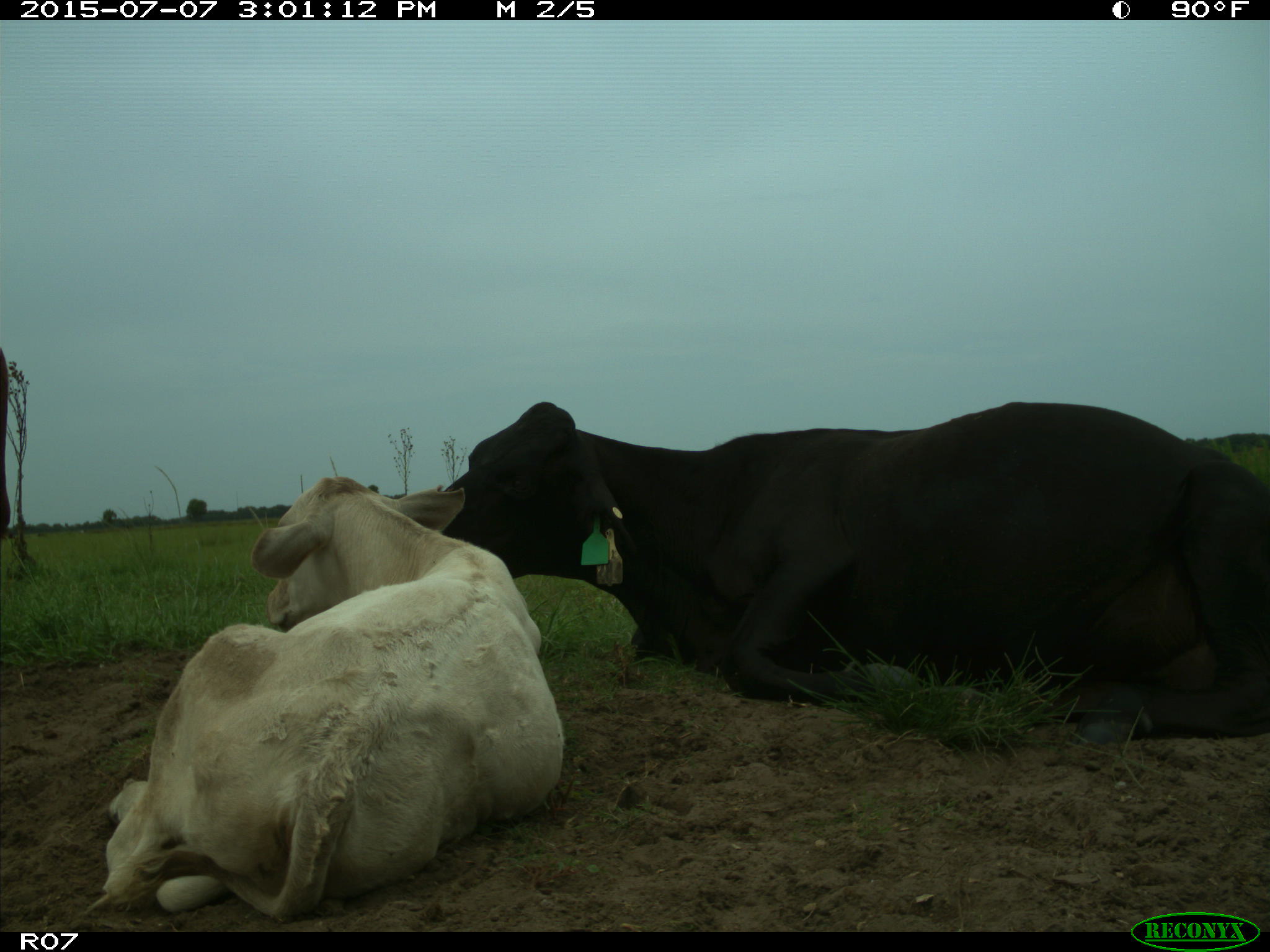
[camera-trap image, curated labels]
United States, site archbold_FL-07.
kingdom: Animalia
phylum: Chordata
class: Mammalia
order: Artiodactyla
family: Bovidae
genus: Bos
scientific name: Bos taurus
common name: domestic cow